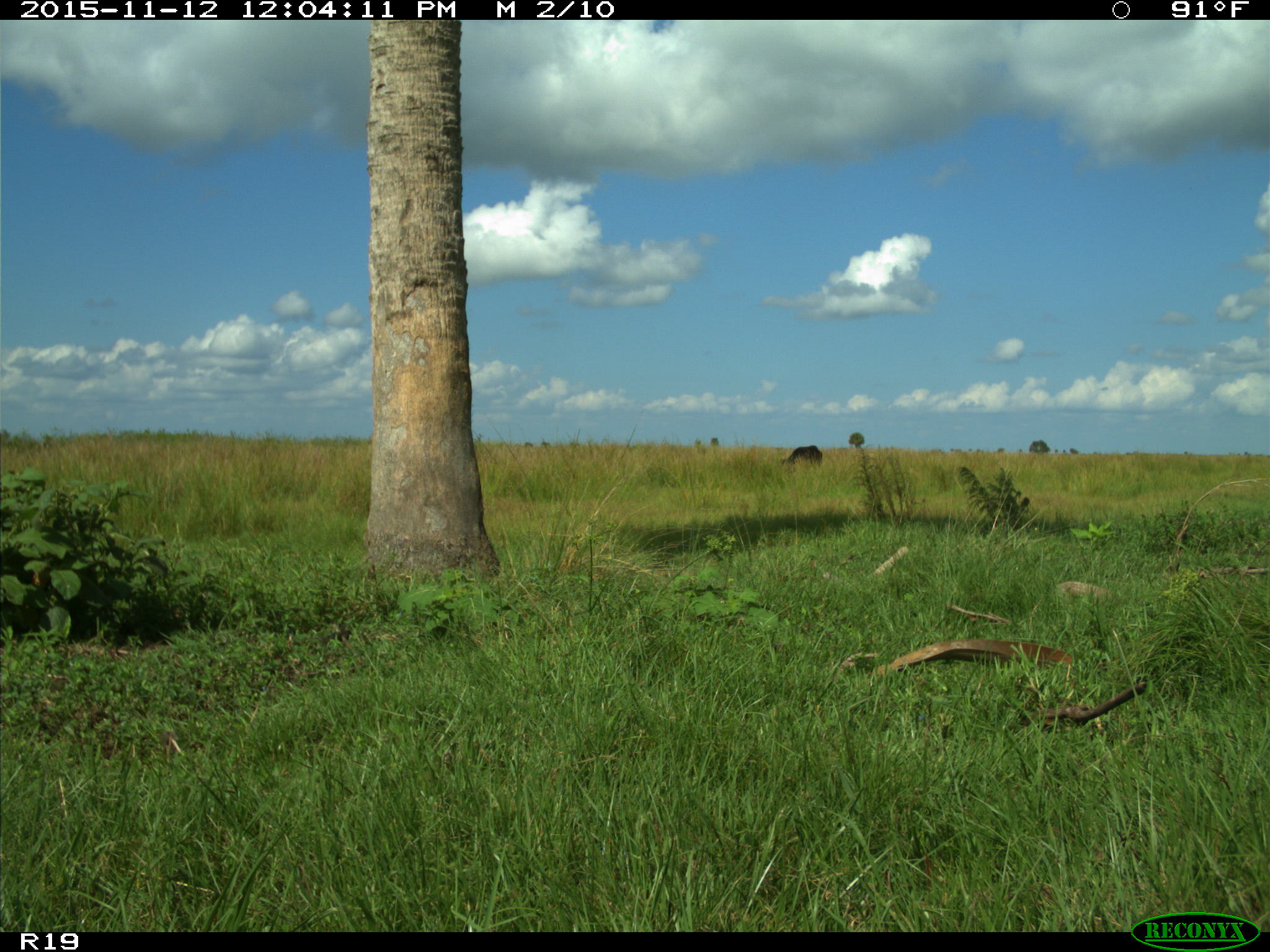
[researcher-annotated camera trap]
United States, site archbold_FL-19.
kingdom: Animalia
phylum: Chordata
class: Mammalia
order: Artiodactyla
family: Bovidae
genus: Bos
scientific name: Bos taurus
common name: domestic cow